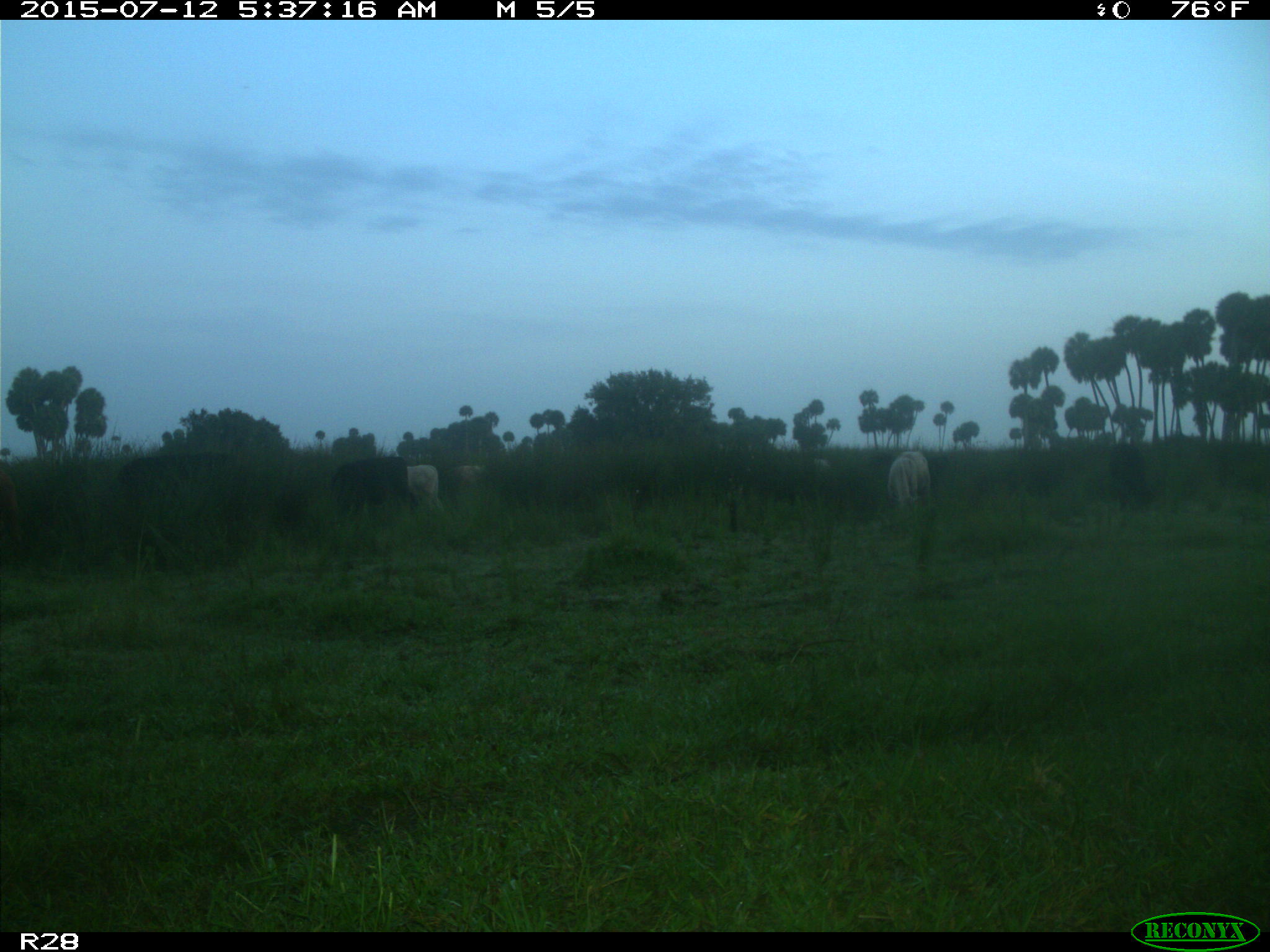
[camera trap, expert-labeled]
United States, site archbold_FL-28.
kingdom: Animalia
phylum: Chordata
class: Mammalia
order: Artiodactyla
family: Bovidae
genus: Bos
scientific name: Bos taurus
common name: domestic cow